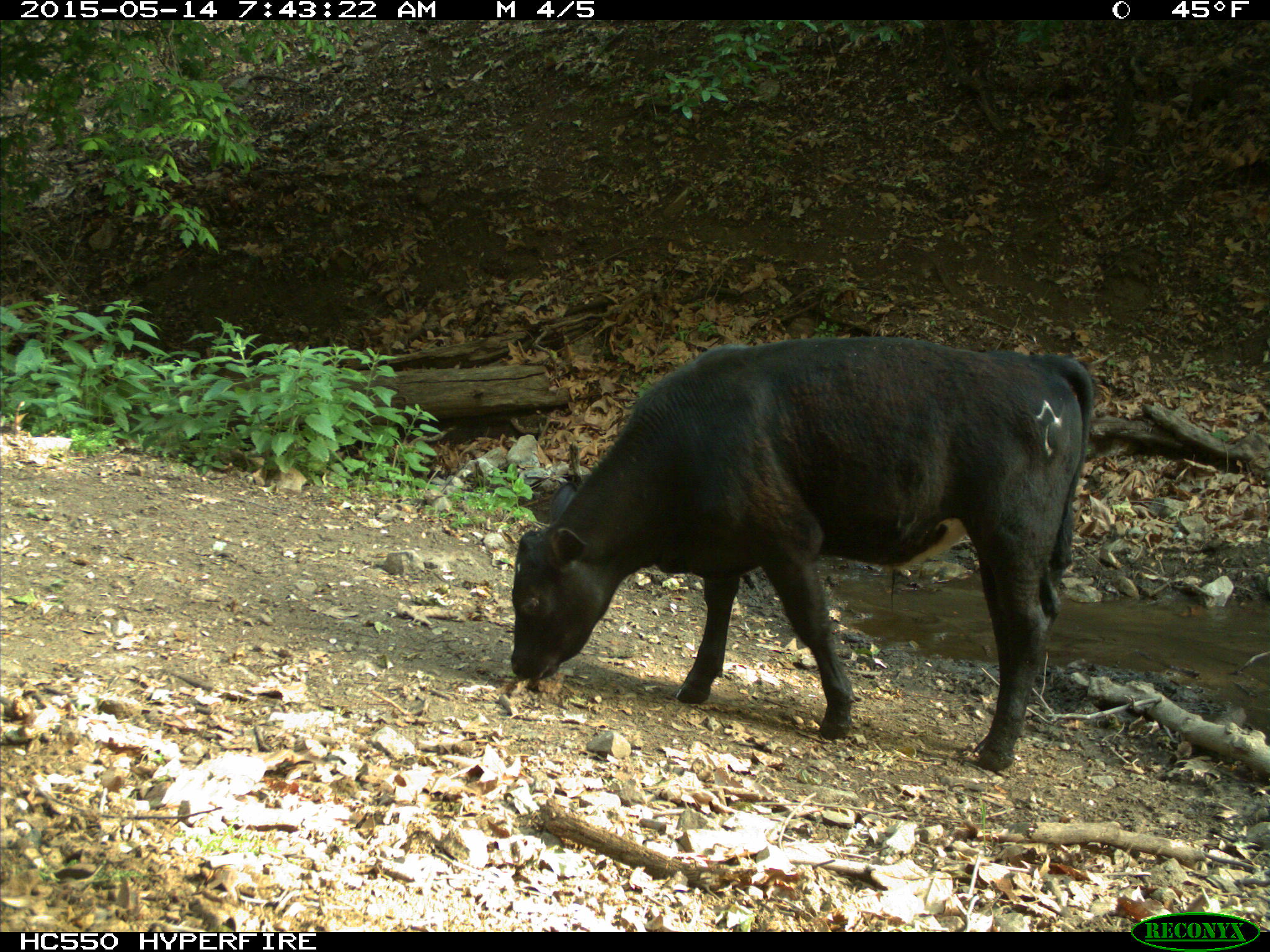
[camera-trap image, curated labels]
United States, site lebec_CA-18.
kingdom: Animalia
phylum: Chordata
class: Mammalia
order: Artiodactyla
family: Bovidae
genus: Bos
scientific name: Bos taurus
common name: domestic cow